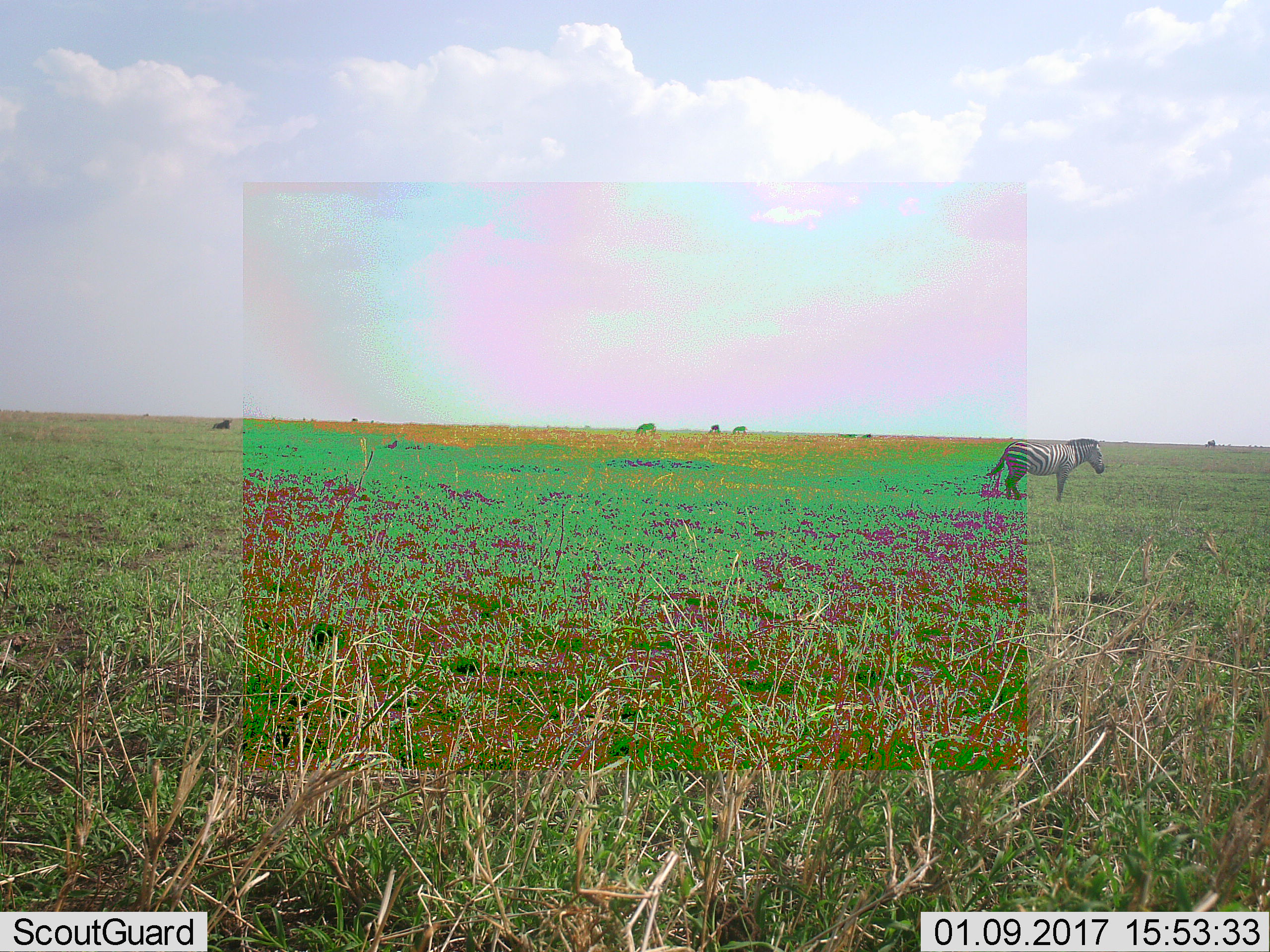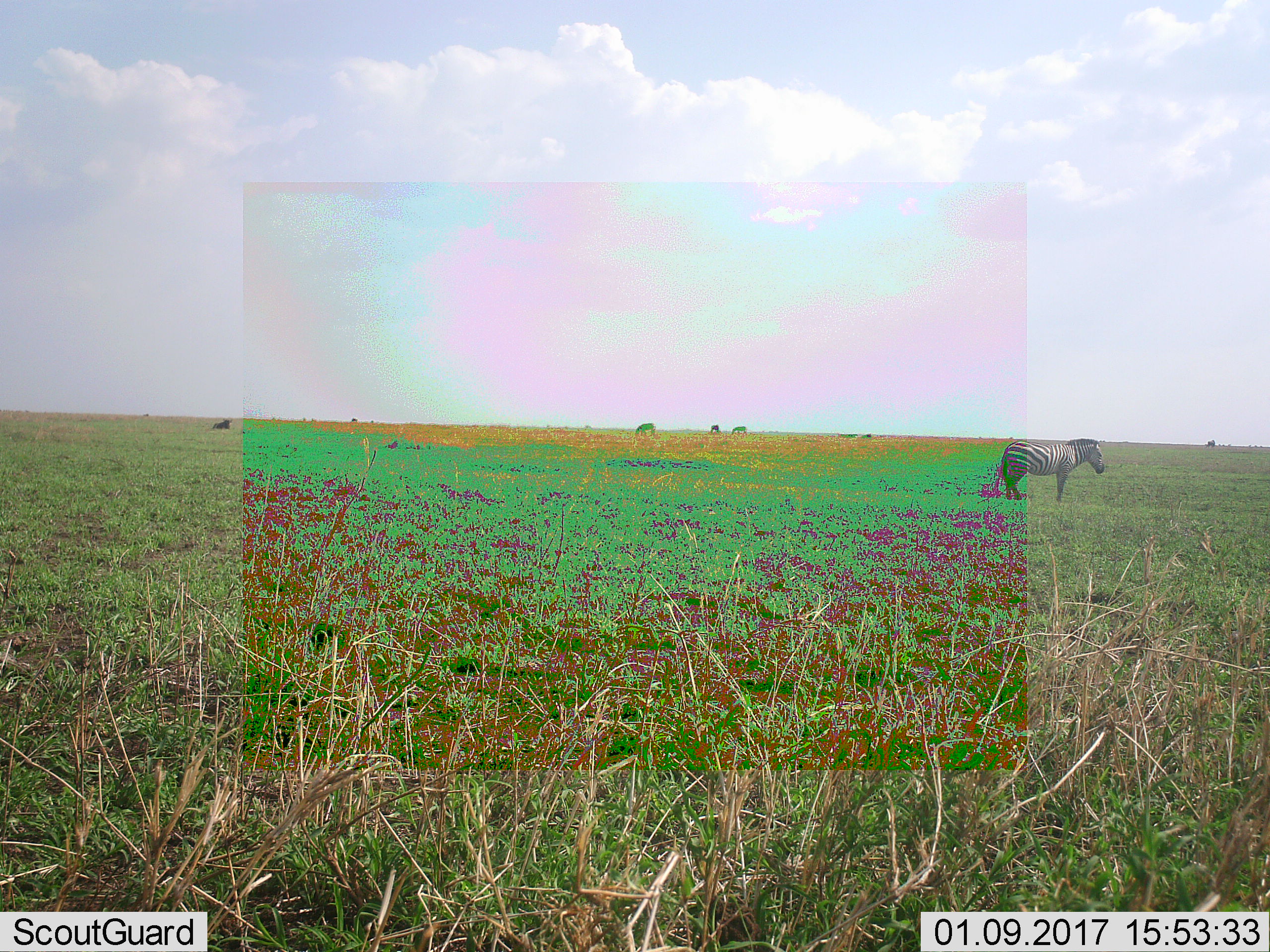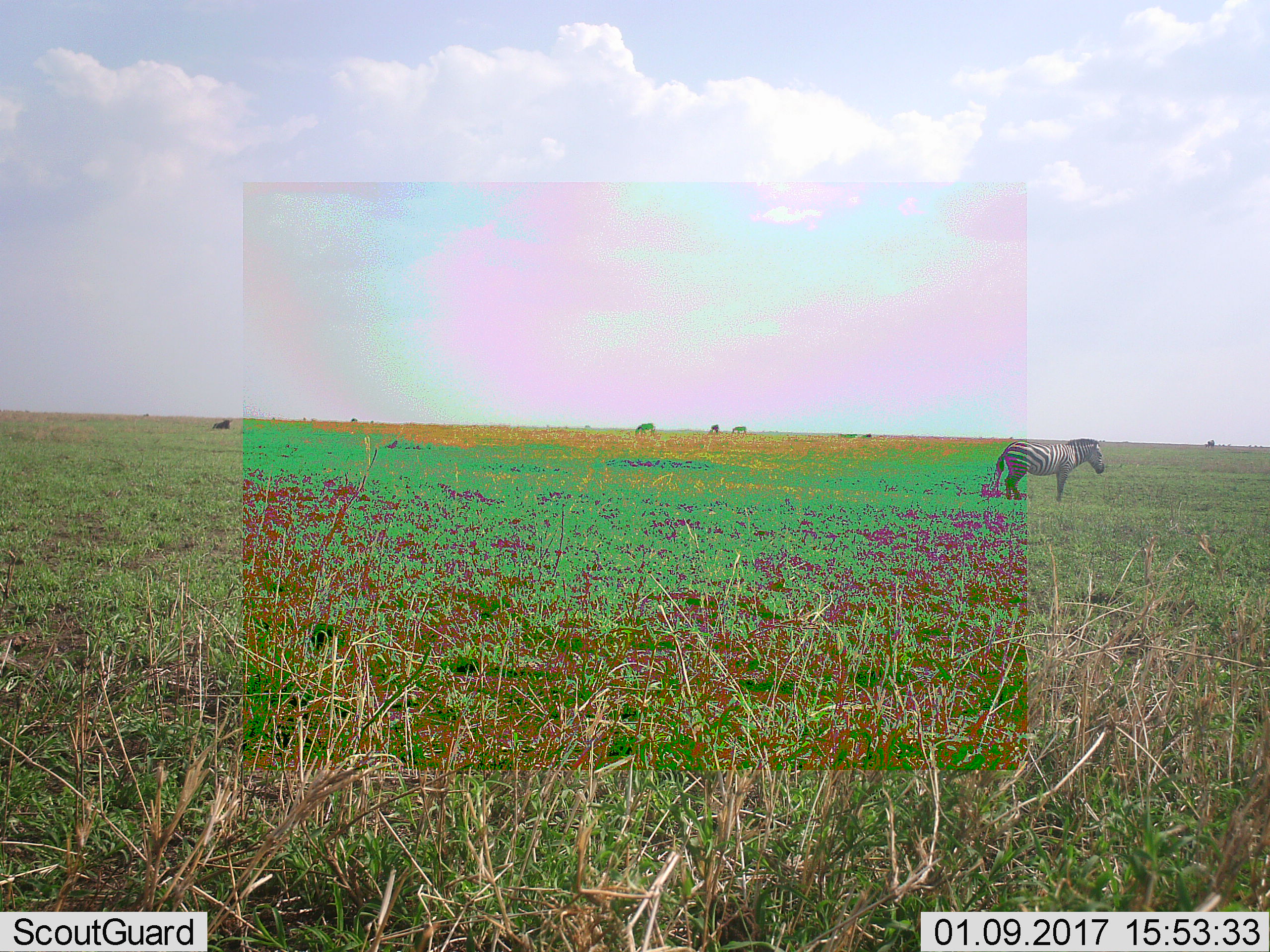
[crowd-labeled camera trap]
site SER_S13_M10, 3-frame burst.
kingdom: Animalia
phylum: Chordata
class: Mammalia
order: Perissodactyla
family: Equidae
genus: Equus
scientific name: Equus quagga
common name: plains zebra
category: zebraplains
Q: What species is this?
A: Zebraplains (plains zebra) (Equus quagga).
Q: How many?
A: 1.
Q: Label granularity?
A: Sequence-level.